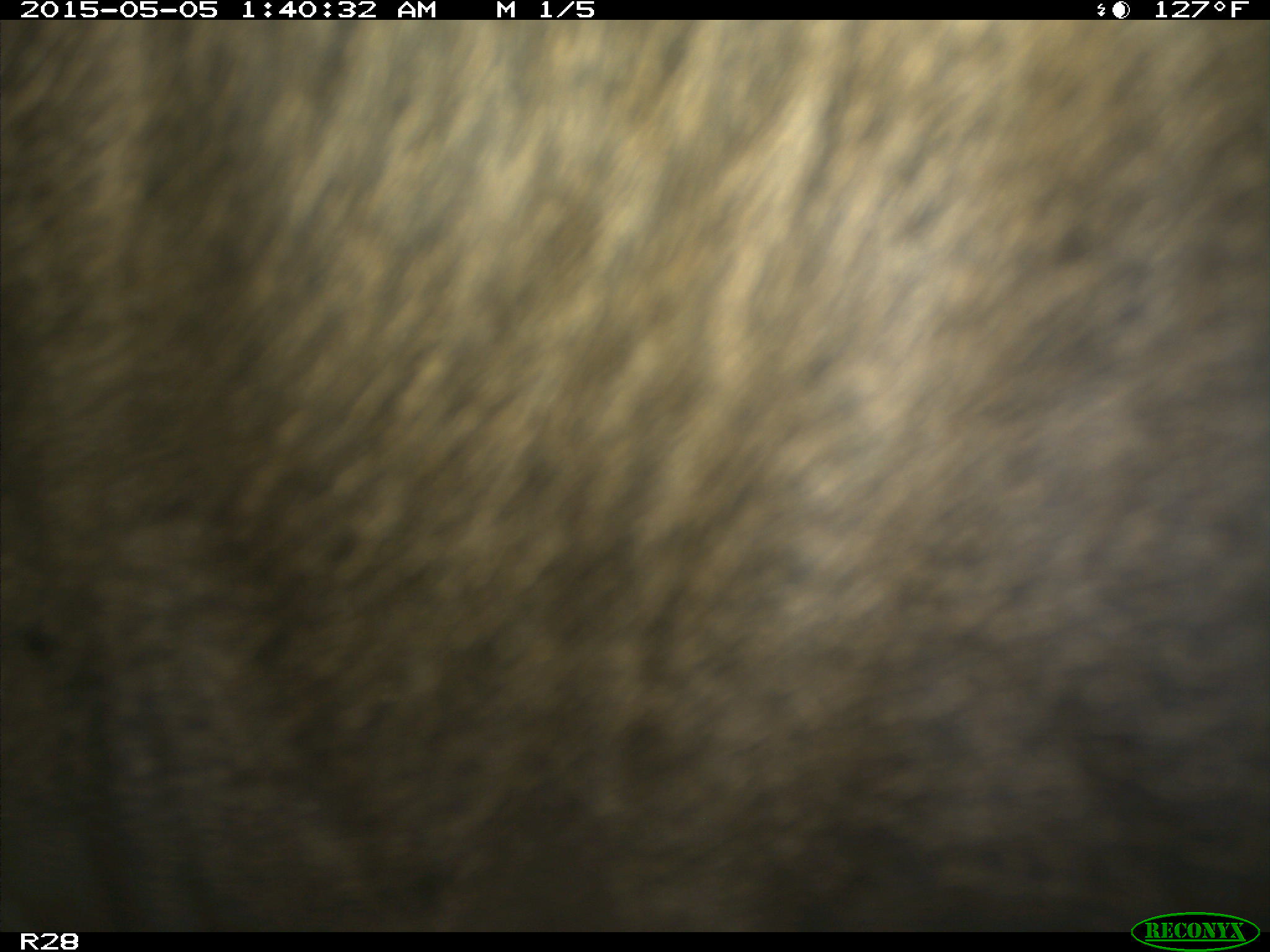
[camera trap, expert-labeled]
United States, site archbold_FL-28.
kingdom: Animalia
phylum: Chordata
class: Mammalia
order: Artiodactyla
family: Bovidae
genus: Bos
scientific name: Bos taurus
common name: domestic cow